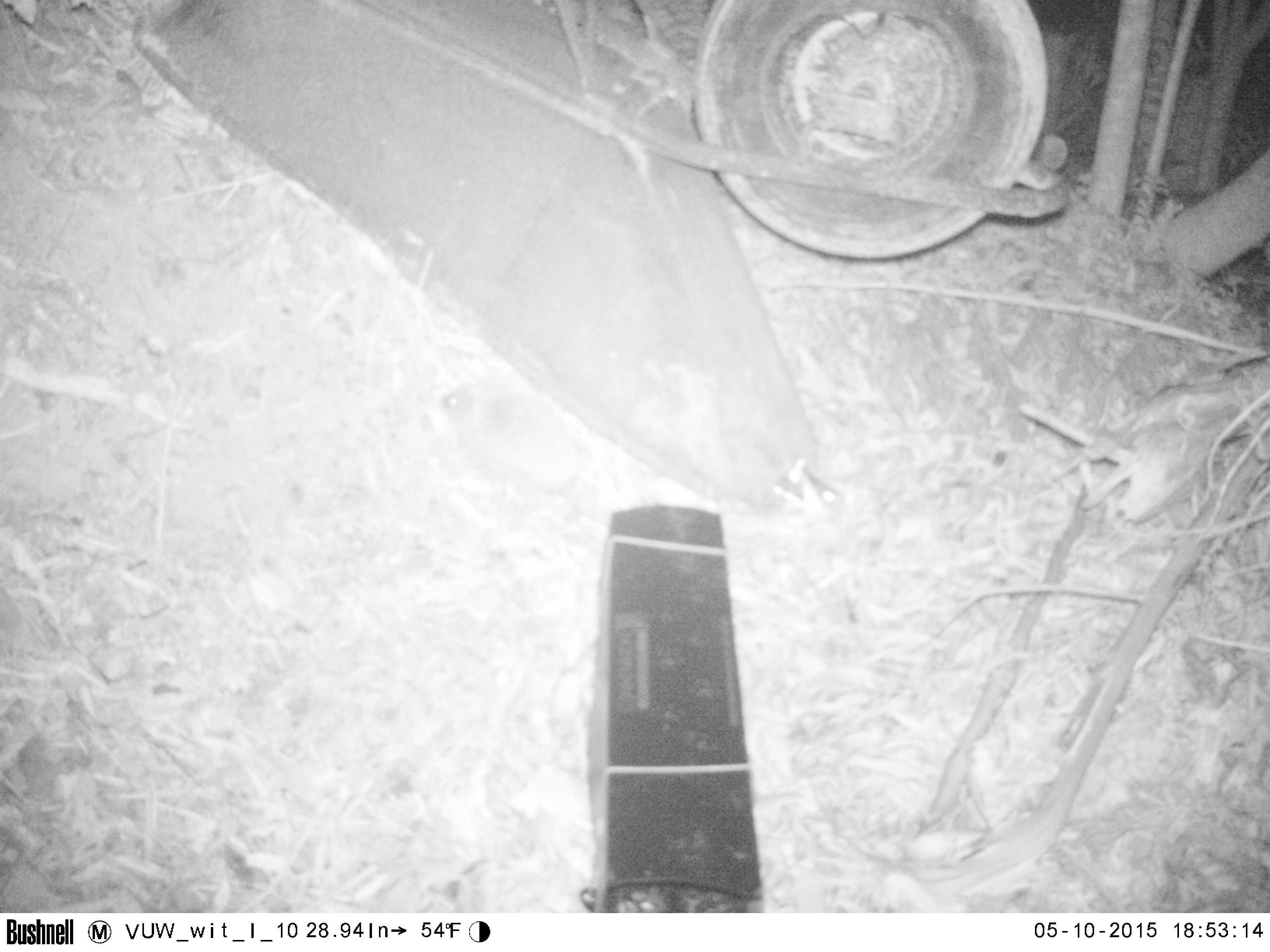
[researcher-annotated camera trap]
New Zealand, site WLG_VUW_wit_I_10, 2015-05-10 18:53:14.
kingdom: Animalia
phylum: Chordata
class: Mammalia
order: Eulipotyphla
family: Erinaceidae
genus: Erinaceus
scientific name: Erinaceus europaeus europaeus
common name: european hedgehog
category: hedgehog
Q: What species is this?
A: Hedgehog (european hedgehog) (Erinaceus europaeus europaeus).